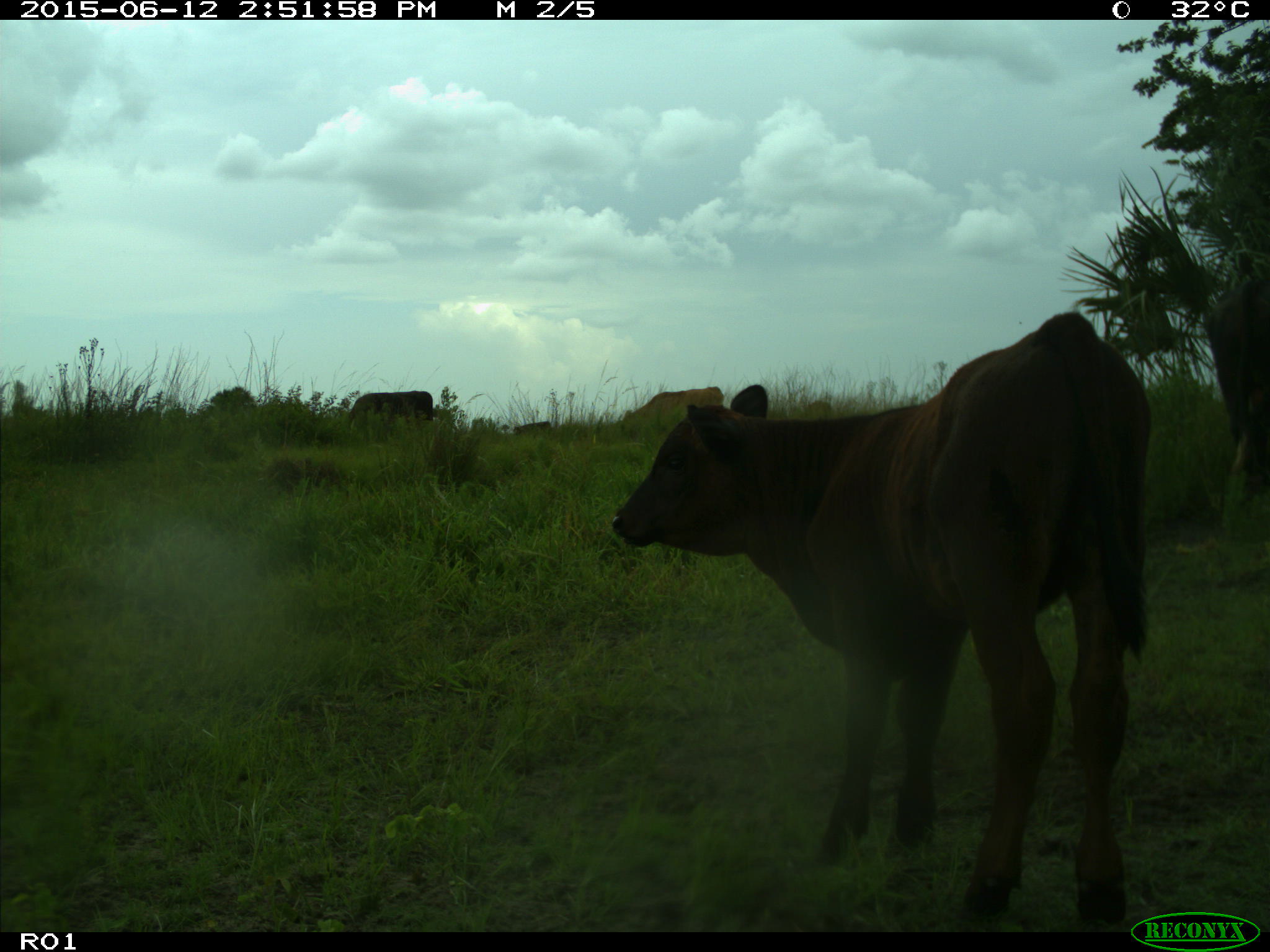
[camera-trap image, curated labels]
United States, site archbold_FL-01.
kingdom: Animalia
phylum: Chordata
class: Mammalia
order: Artiodactyla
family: Bovidae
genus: Bos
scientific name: Bos taurus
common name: domestic cow